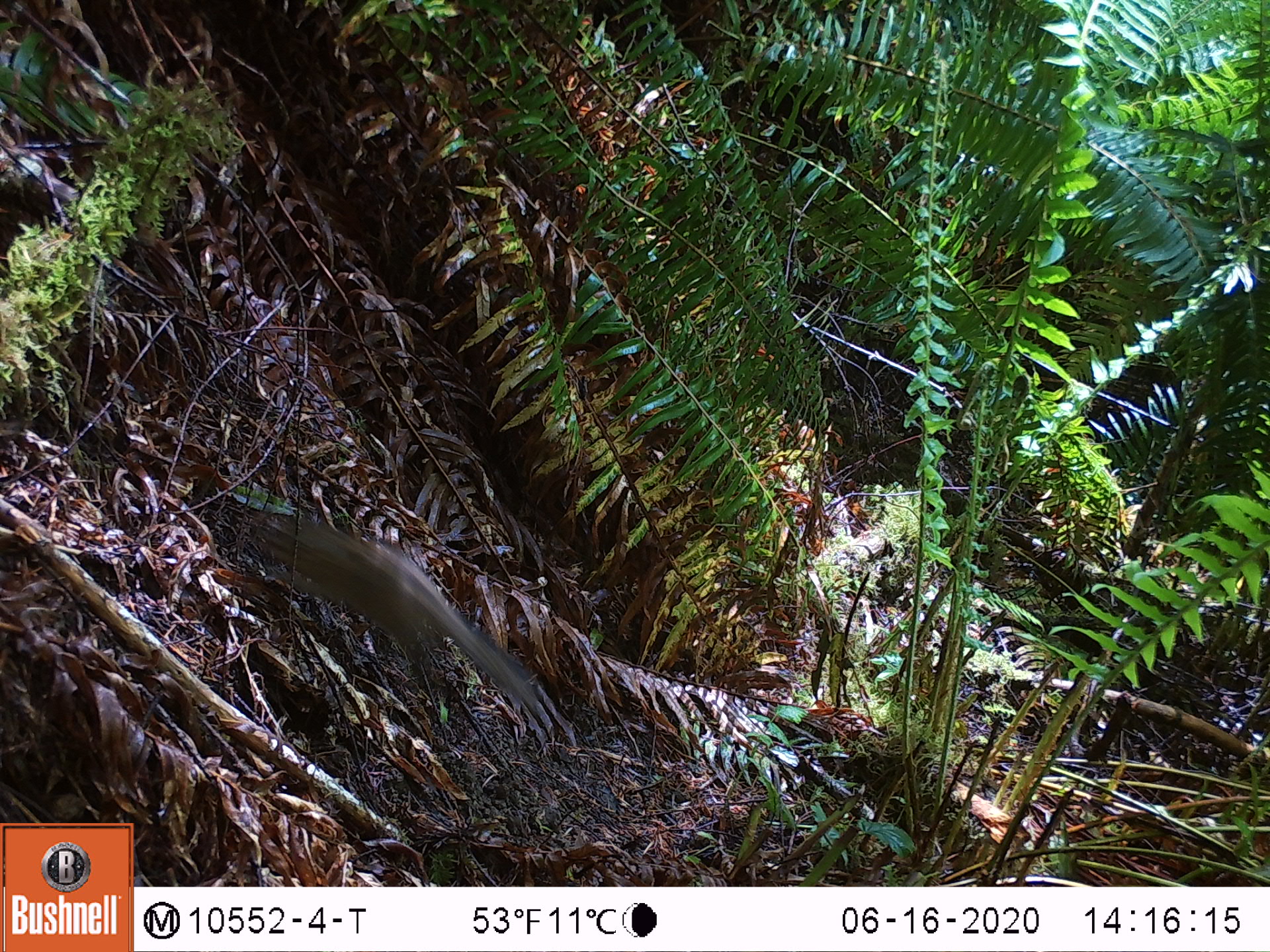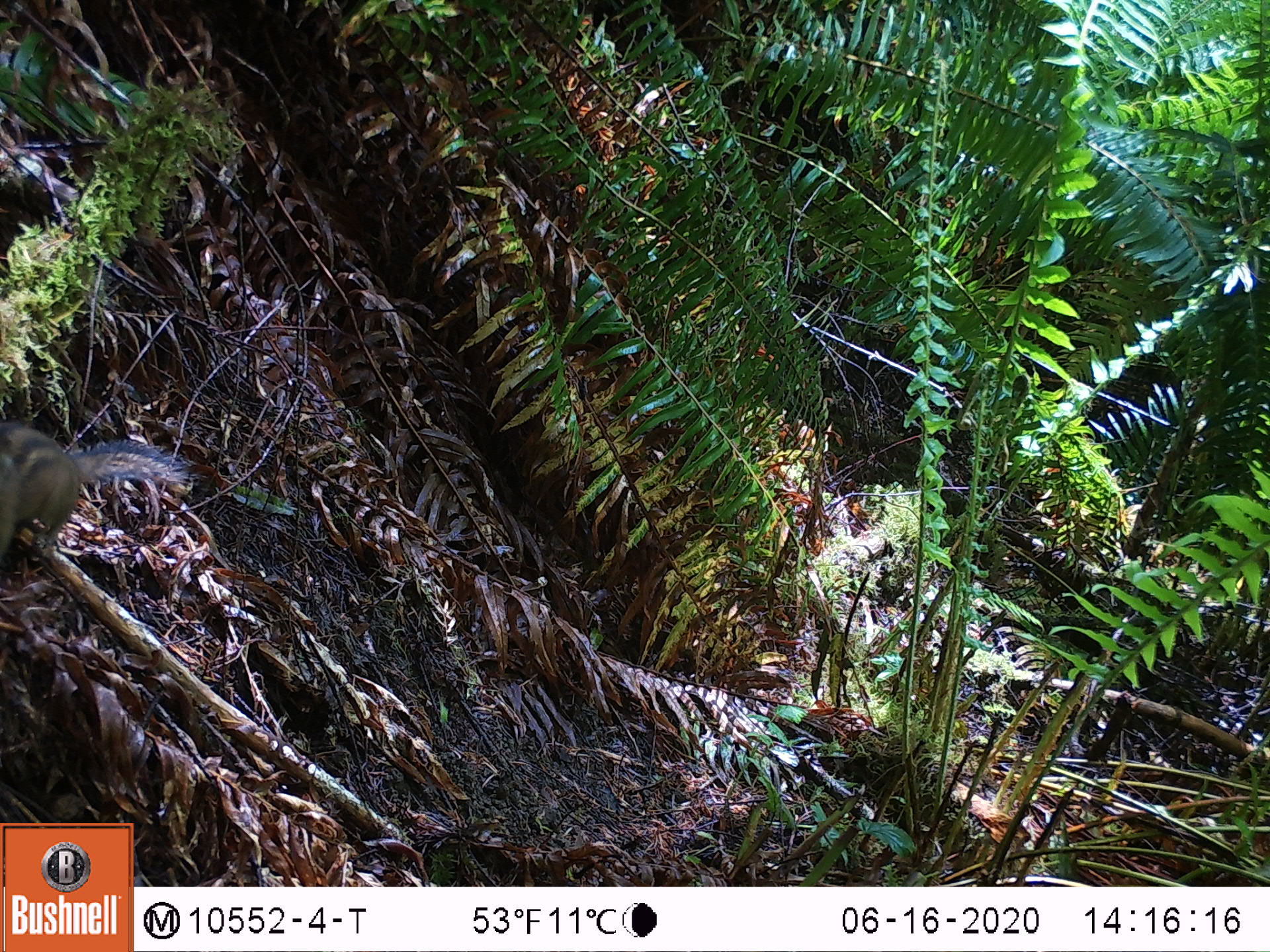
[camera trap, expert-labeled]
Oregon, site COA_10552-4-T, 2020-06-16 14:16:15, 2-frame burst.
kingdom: Animalia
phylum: Chordata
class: Mammalia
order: Rodentia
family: Sciuridae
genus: Neotamias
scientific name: Neotamias townsendii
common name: townsend's chipmunk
Townsend's chipmunk (Neotamias townsendii).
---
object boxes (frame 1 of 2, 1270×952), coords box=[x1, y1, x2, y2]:
townsend's chipmunk: box=[244, 500, 551, 719]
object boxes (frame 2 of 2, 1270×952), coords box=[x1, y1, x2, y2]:
townsend's chipmunk: box=[0, 410, 199, 565]